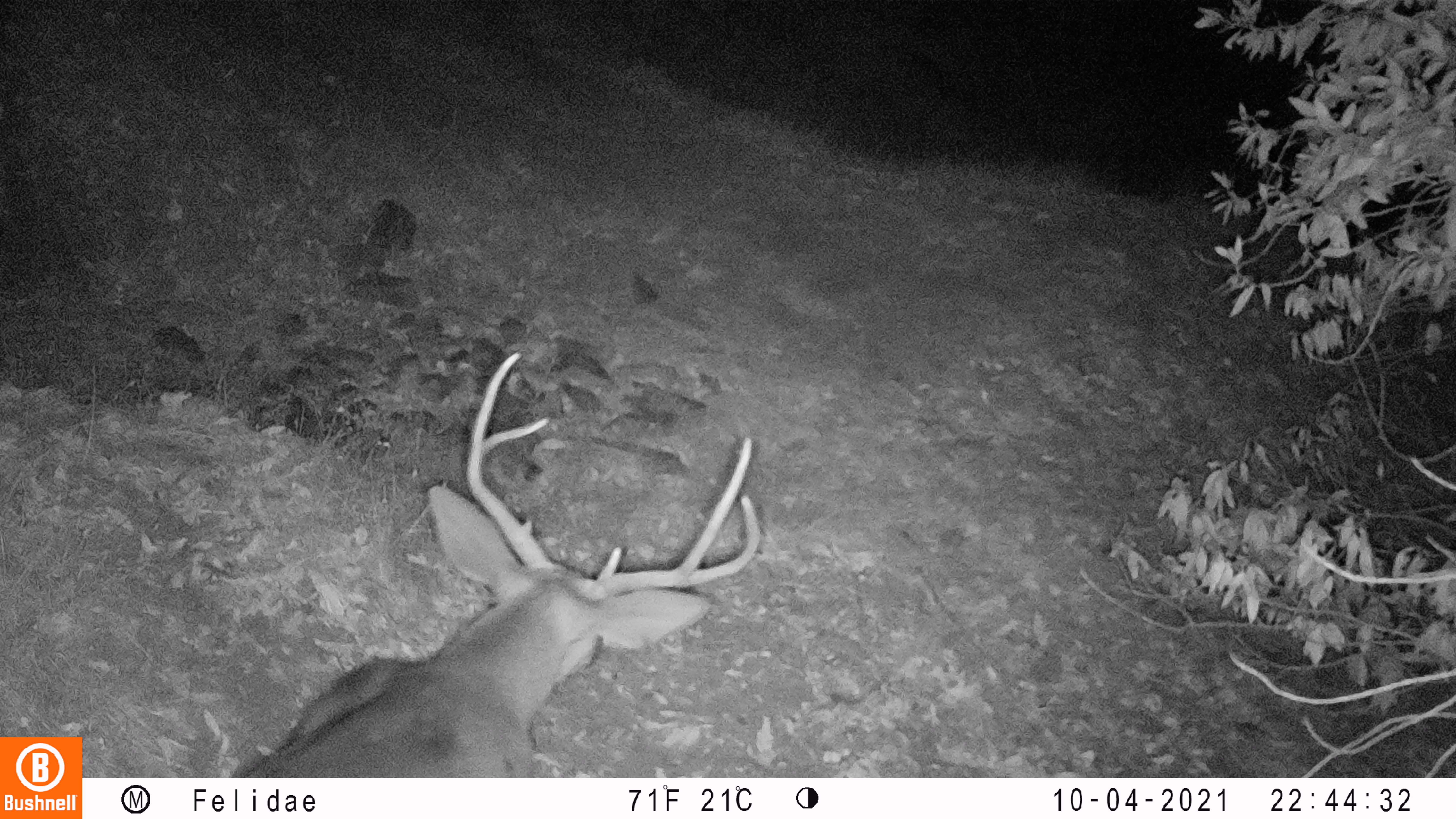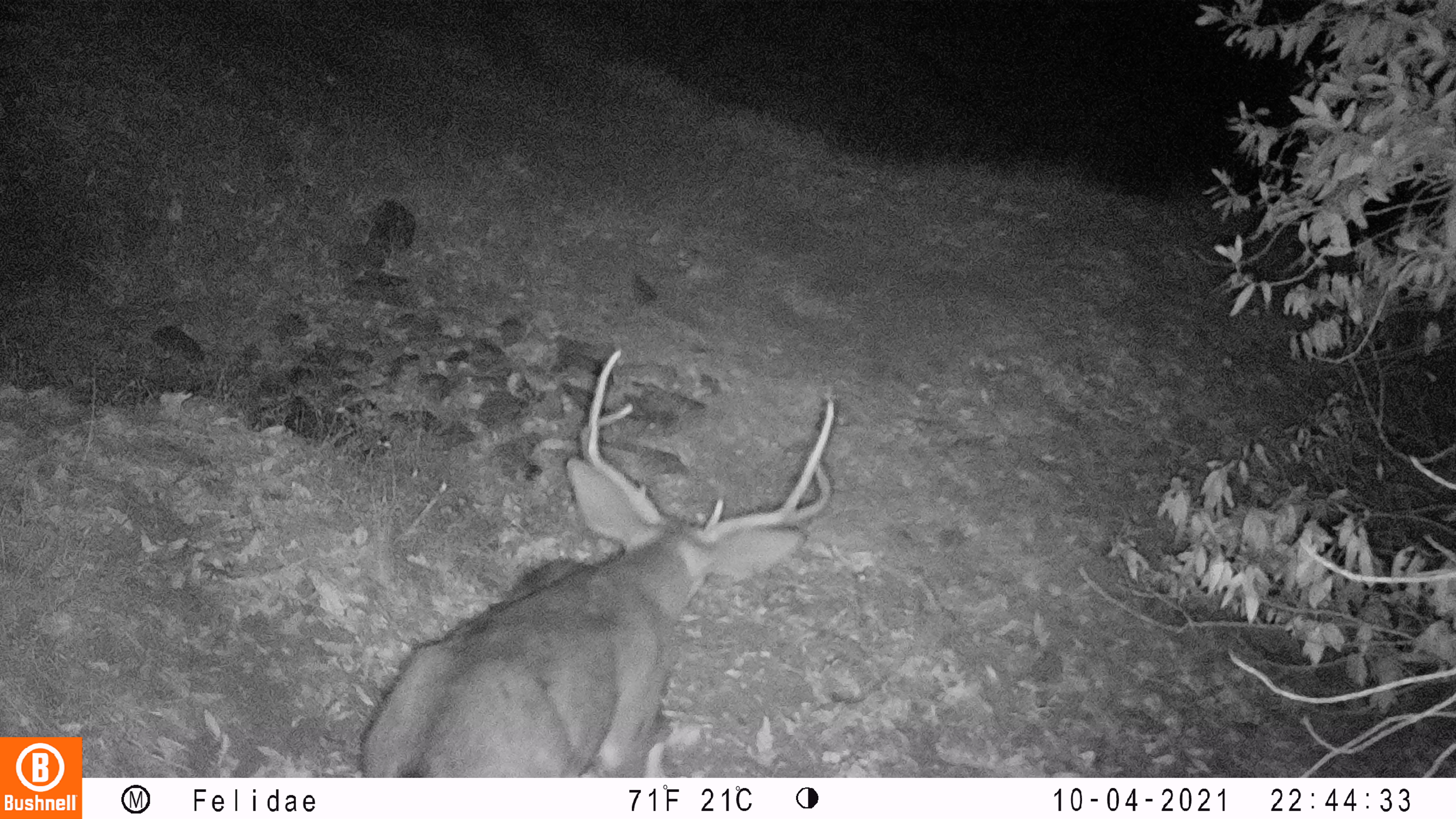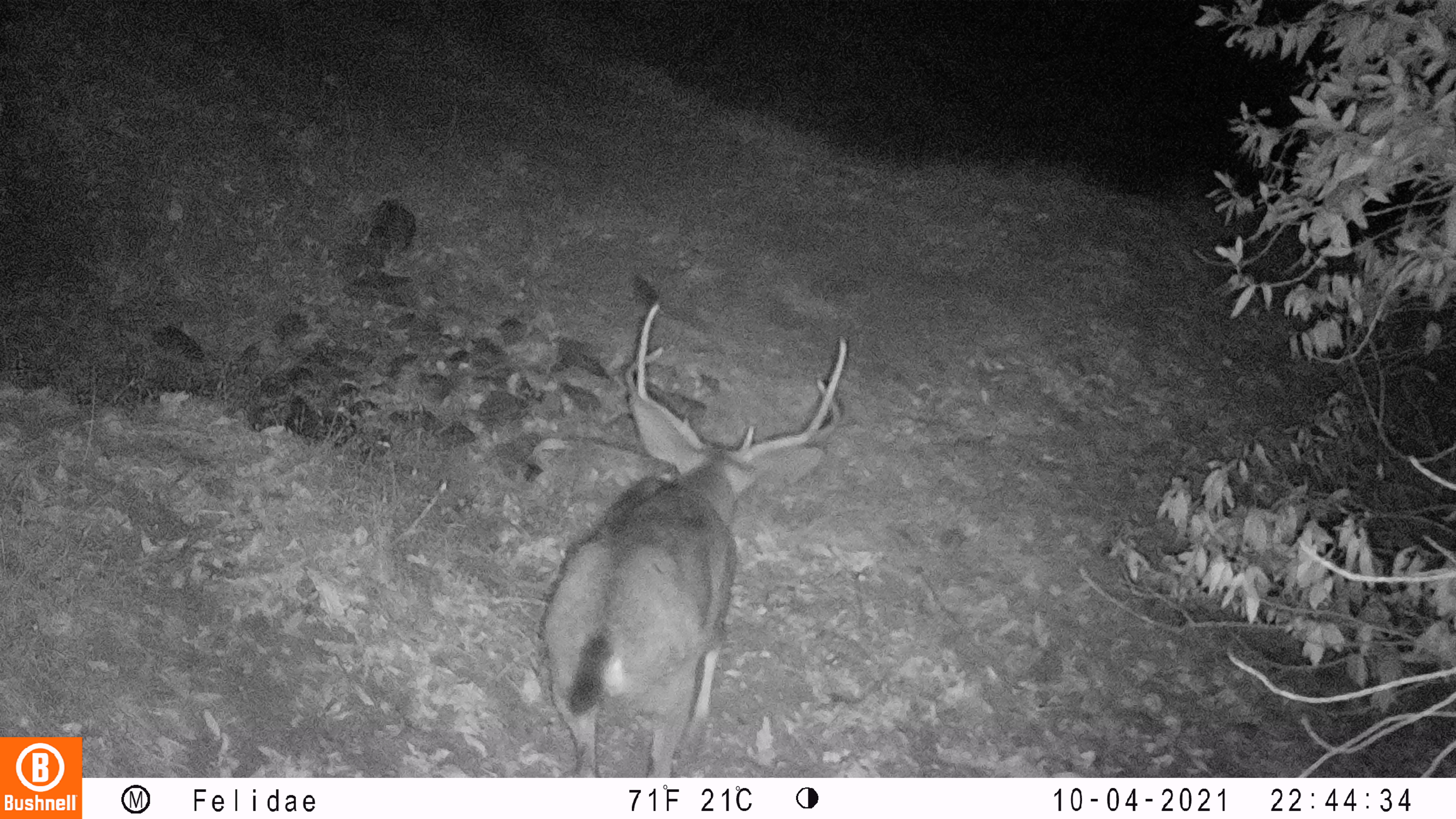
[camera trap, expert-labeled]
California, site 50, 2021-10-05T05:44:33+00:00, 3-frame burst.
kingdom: Animalia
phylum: Chordata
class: Mammalia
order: Artiodactyla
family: Cervidae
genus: Odocoileus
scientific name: Odocoileus hemionus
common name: mule deer